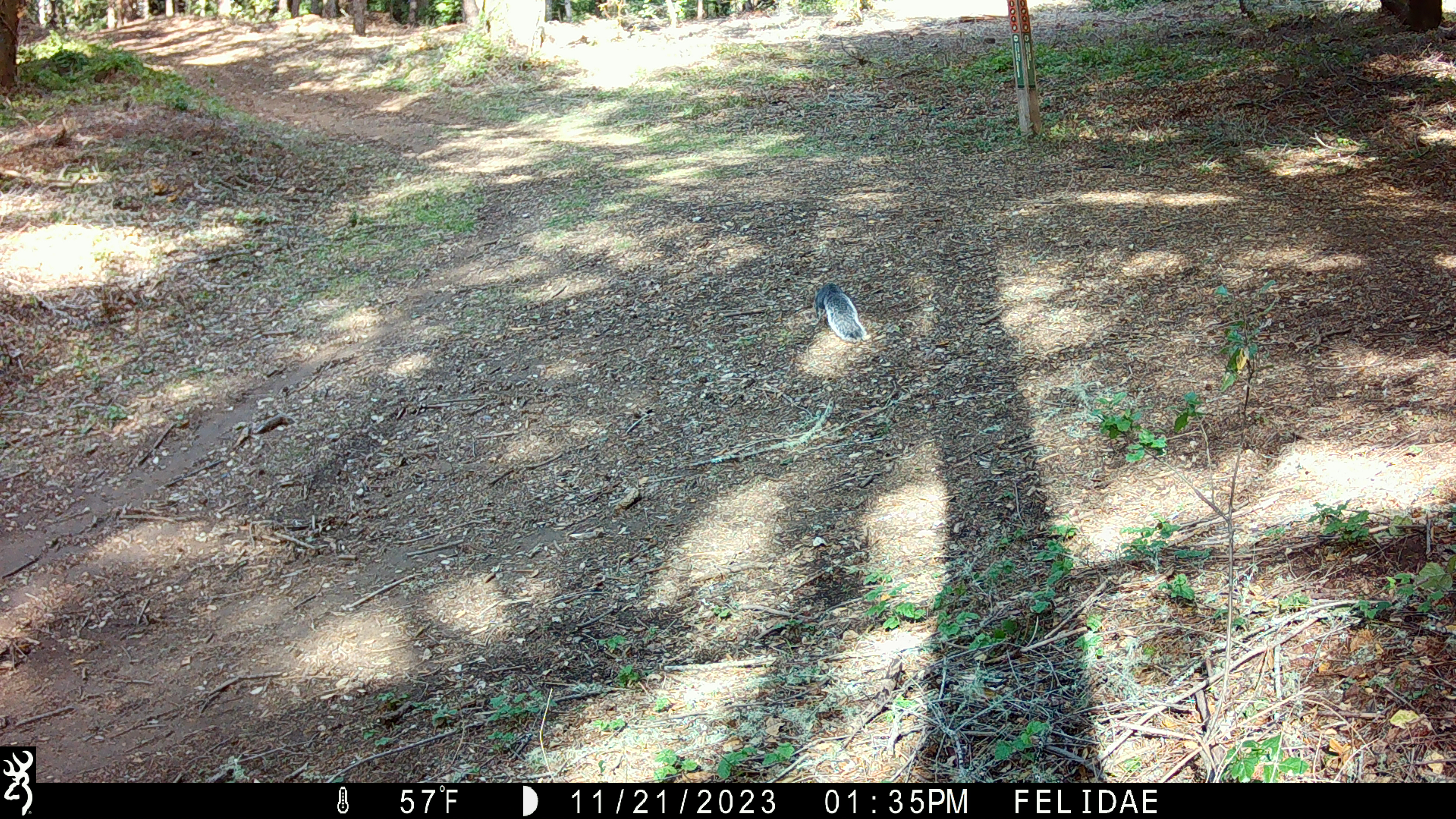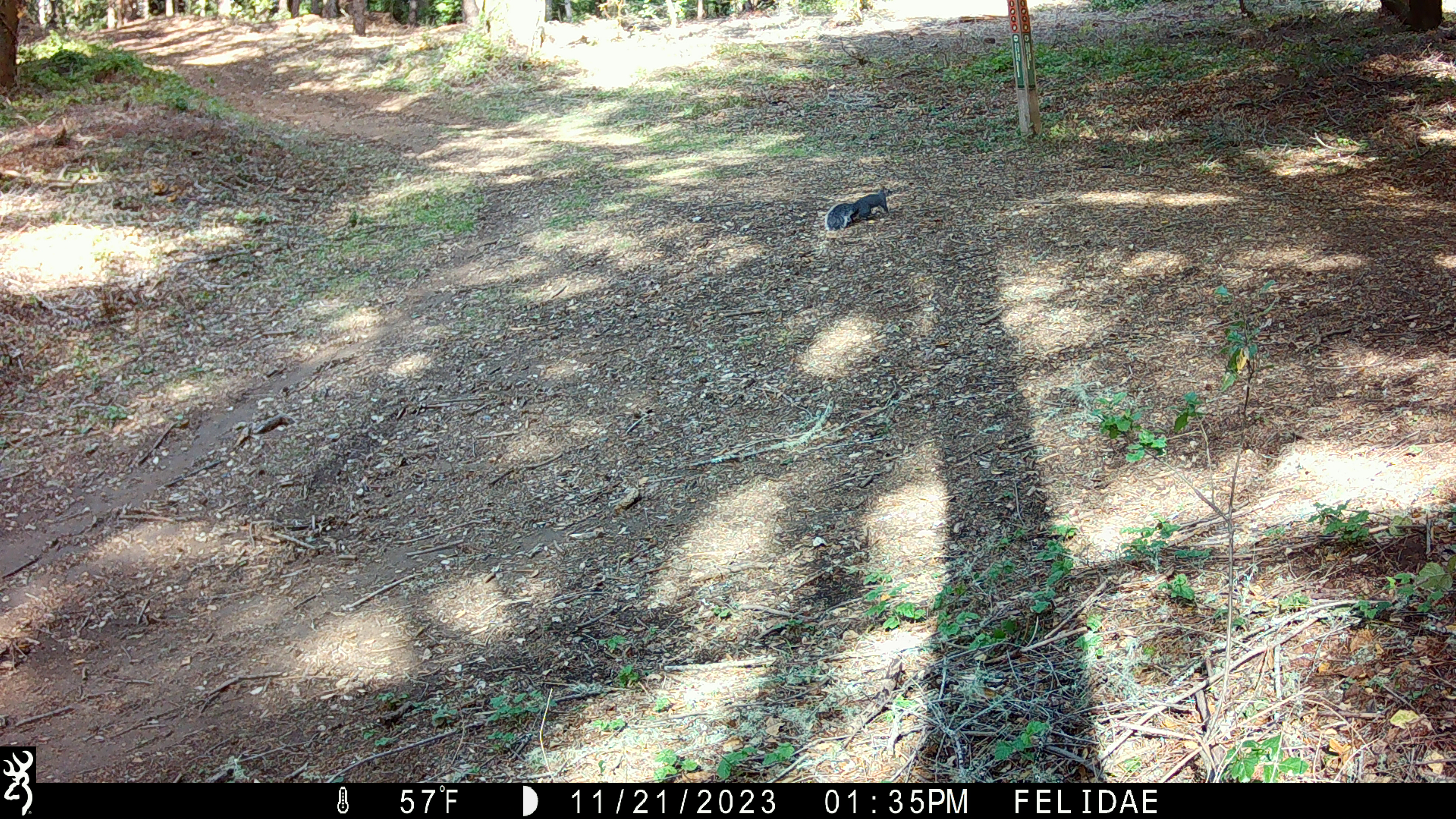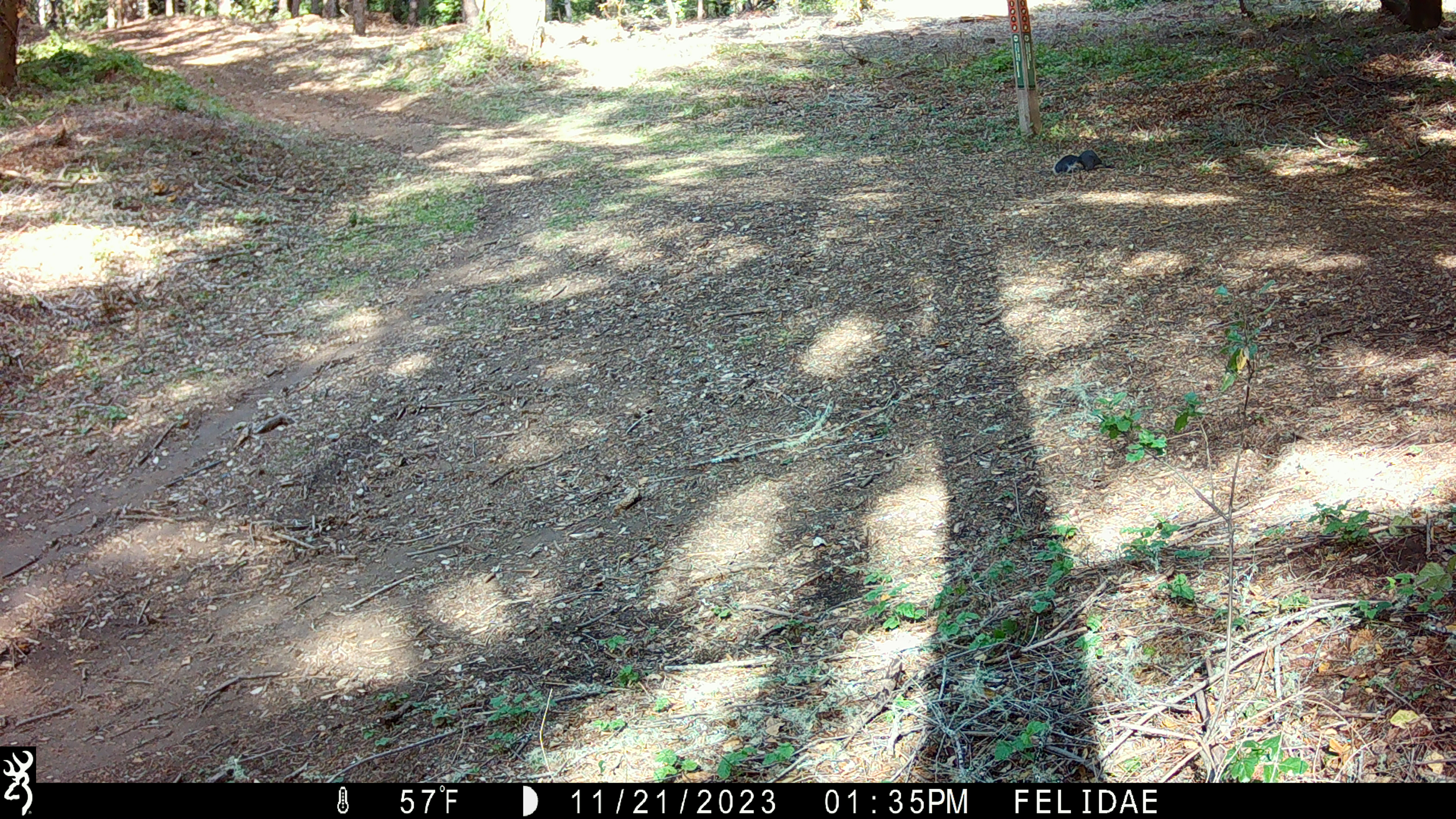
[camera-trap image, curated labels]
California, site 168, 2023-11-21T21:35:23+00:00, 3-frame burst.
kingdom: Animalia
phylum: Chordata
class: Mammalia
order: Rodentia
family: Sciuridae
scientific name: Sciuridae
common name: squirrel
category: unknown squirrel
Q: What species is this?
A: Unknown squirrel (squirrel) (Sciuridae).